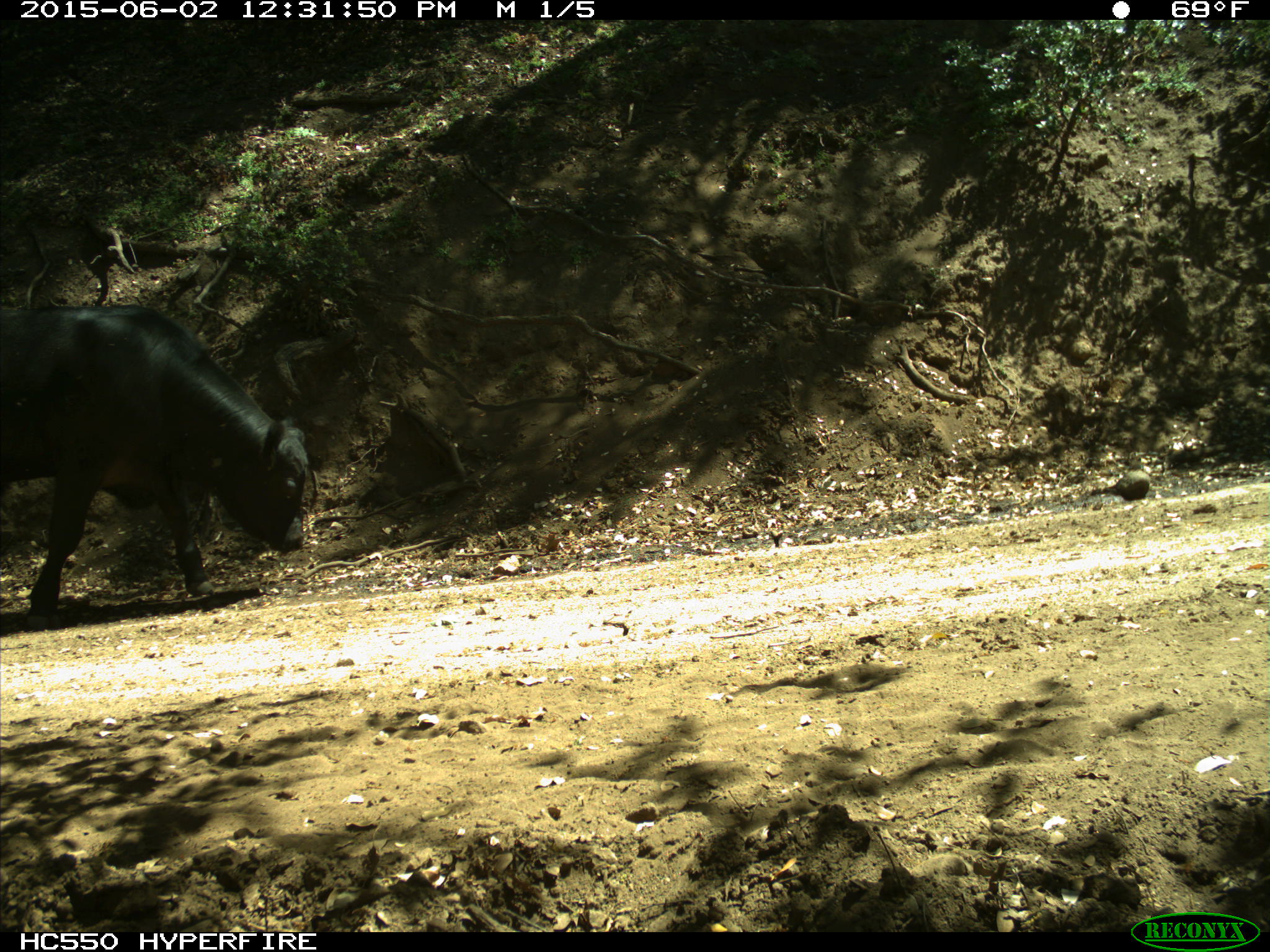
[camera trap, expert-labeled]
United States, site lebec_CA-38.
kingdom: Animalia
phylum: Chordata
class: Mammalia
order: Artiodactyla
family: Bovidae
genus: Bos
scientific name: Bos taurus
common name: domestic cow